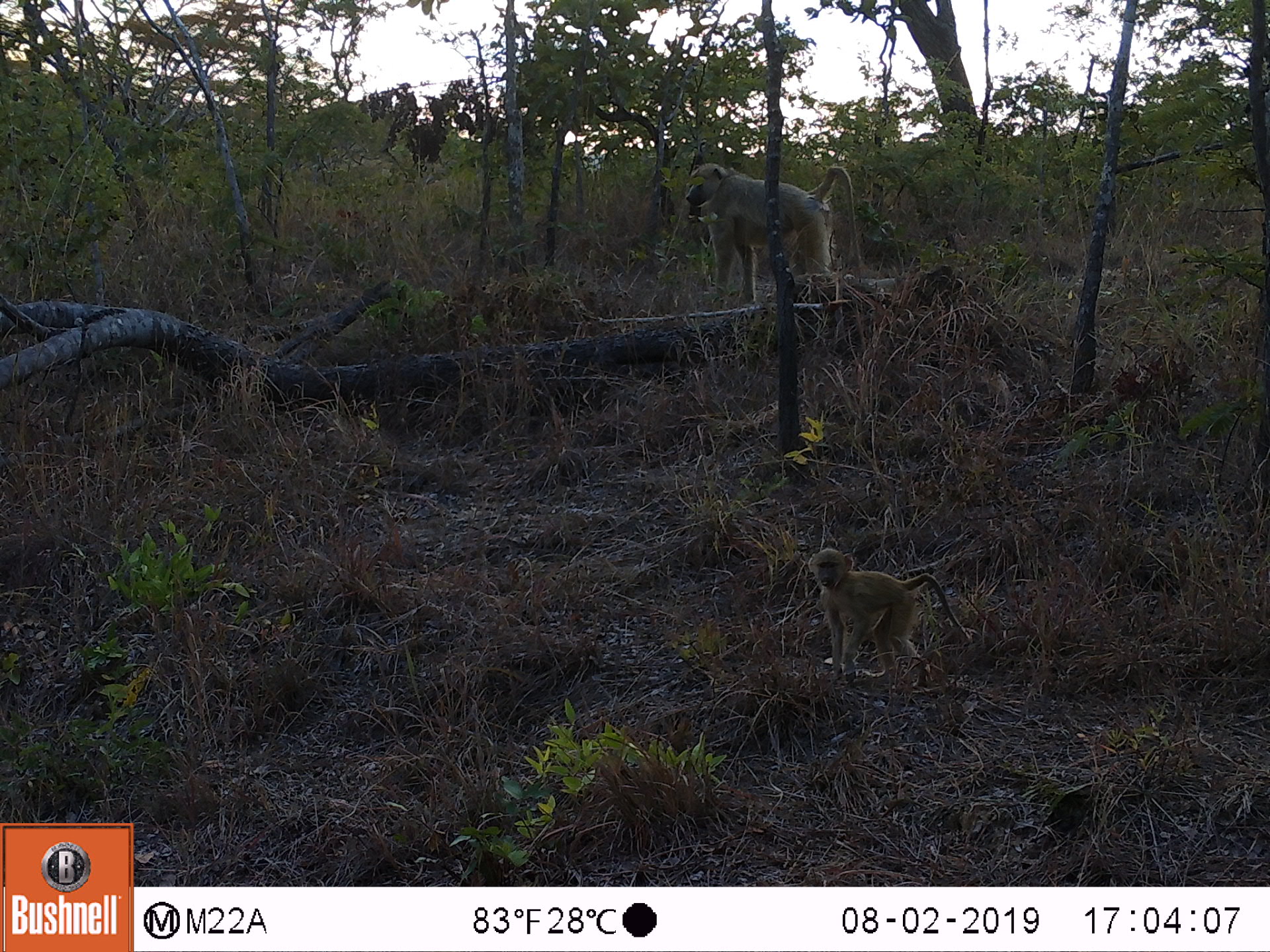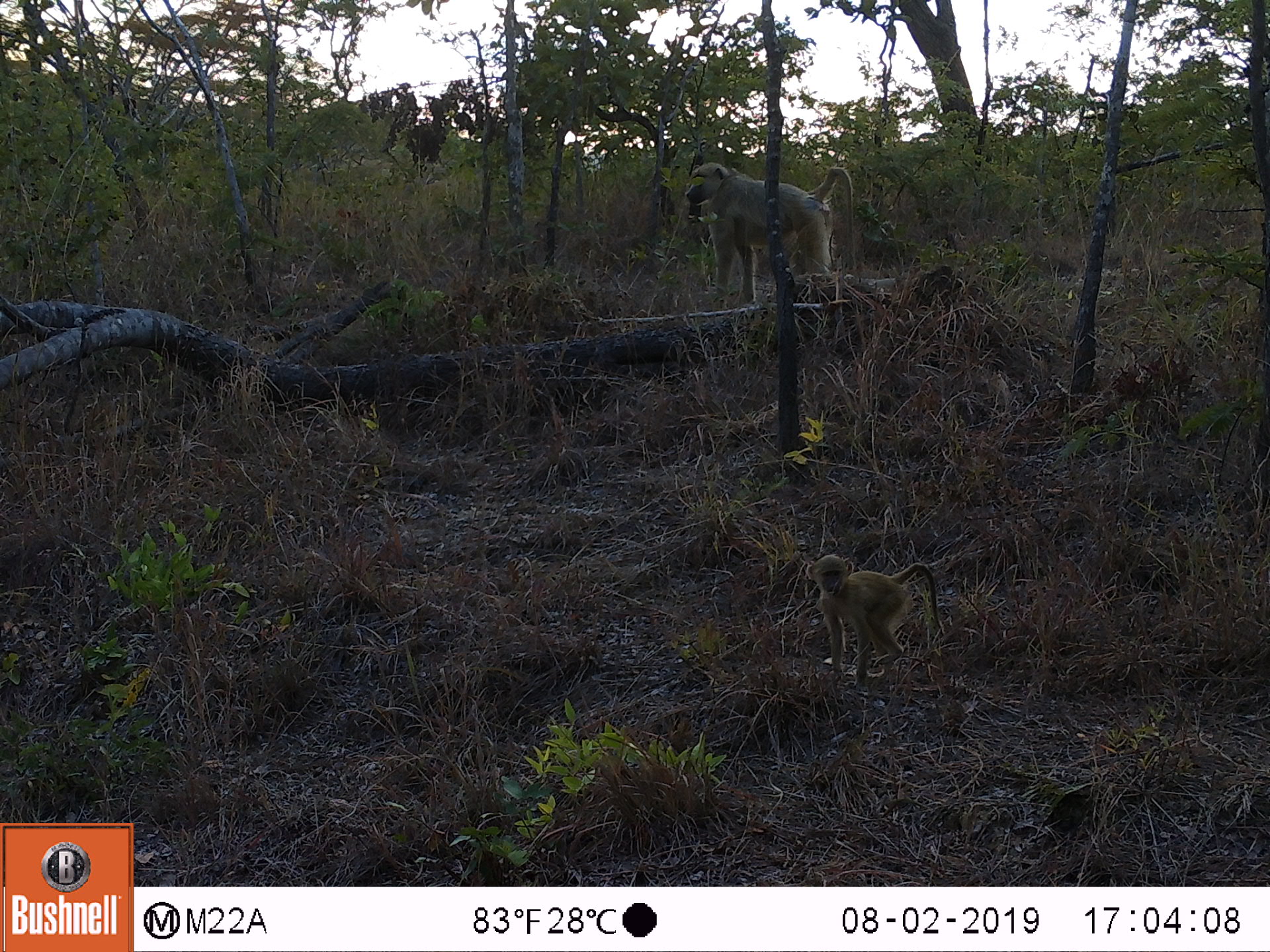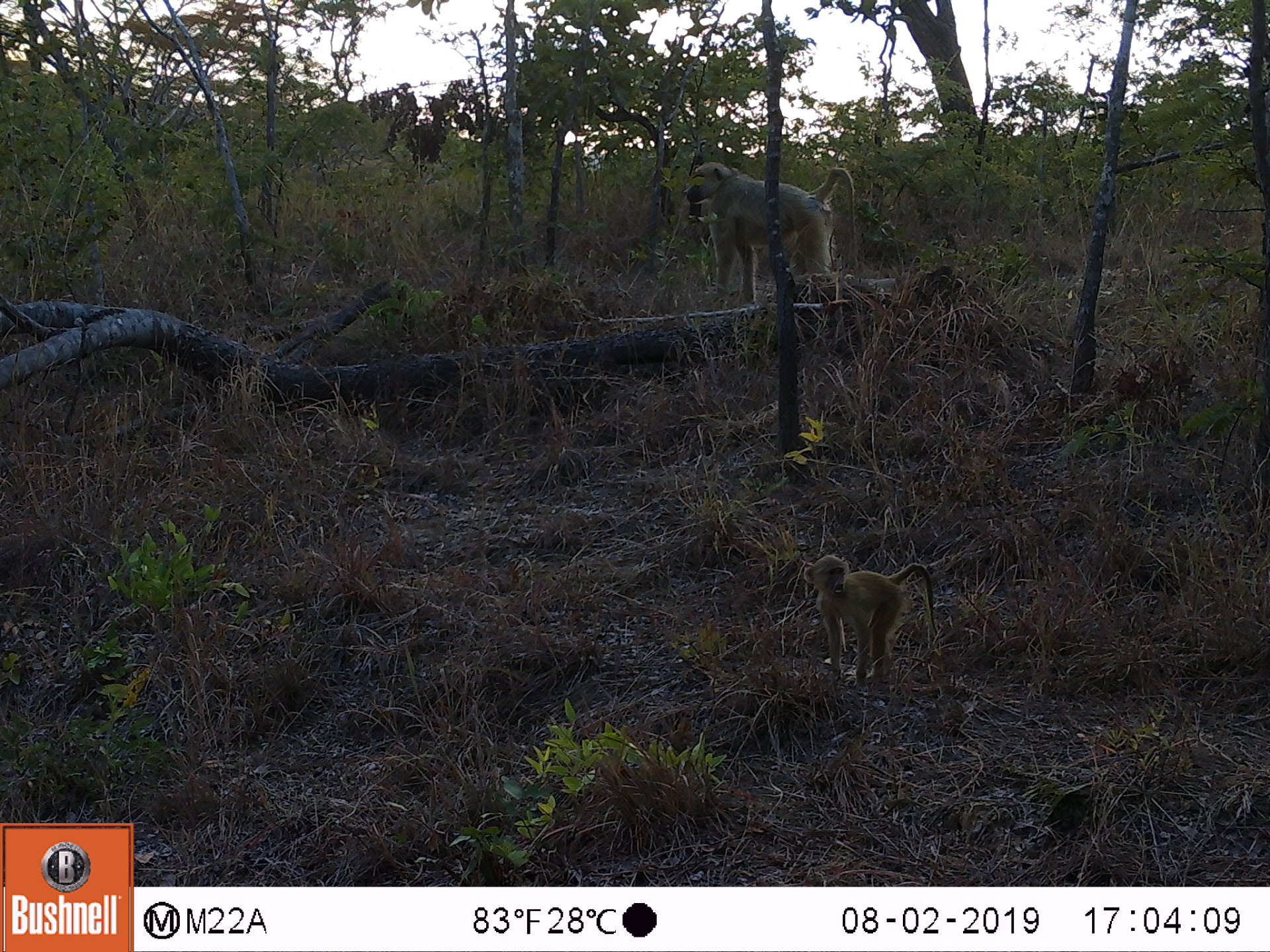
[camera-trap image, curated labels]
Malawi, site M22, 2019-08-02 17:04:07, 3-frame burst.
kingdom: Animalia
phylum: Chordata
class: Mammalia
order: Primates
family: Cercopithecidae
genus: Papio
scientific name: Papio cynocephalus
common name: yellow baboon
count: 2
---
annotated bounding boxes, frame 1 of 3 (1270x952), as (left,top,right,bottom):
yellow baboon: (682,161,857,298); (808,548,973,674)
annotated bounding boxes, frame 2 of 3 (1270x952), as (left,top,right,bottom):
yellow baboon: (686,158,857,302); (802,553,943,679)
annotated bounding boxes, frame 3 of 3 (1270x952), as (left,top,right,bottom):
yellow baboon: (682,161,859,300); (804,550,936,678)